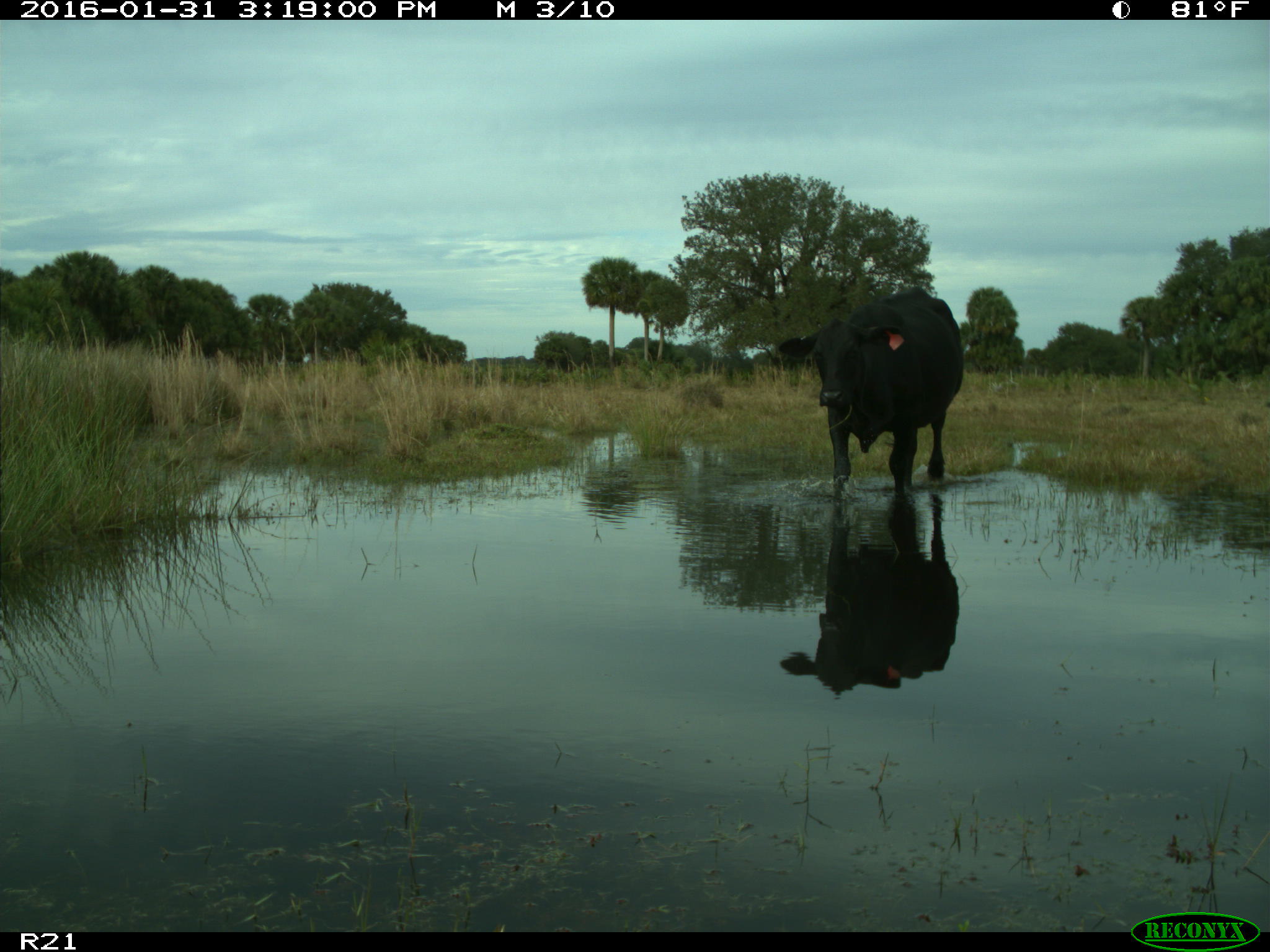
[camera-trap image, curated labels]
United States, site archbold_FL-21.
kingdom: Animalia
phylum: Chordata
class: Mammalia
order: Artiodactyla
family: Bovidae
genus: Bos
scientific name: Bos taurus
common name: domestic cow